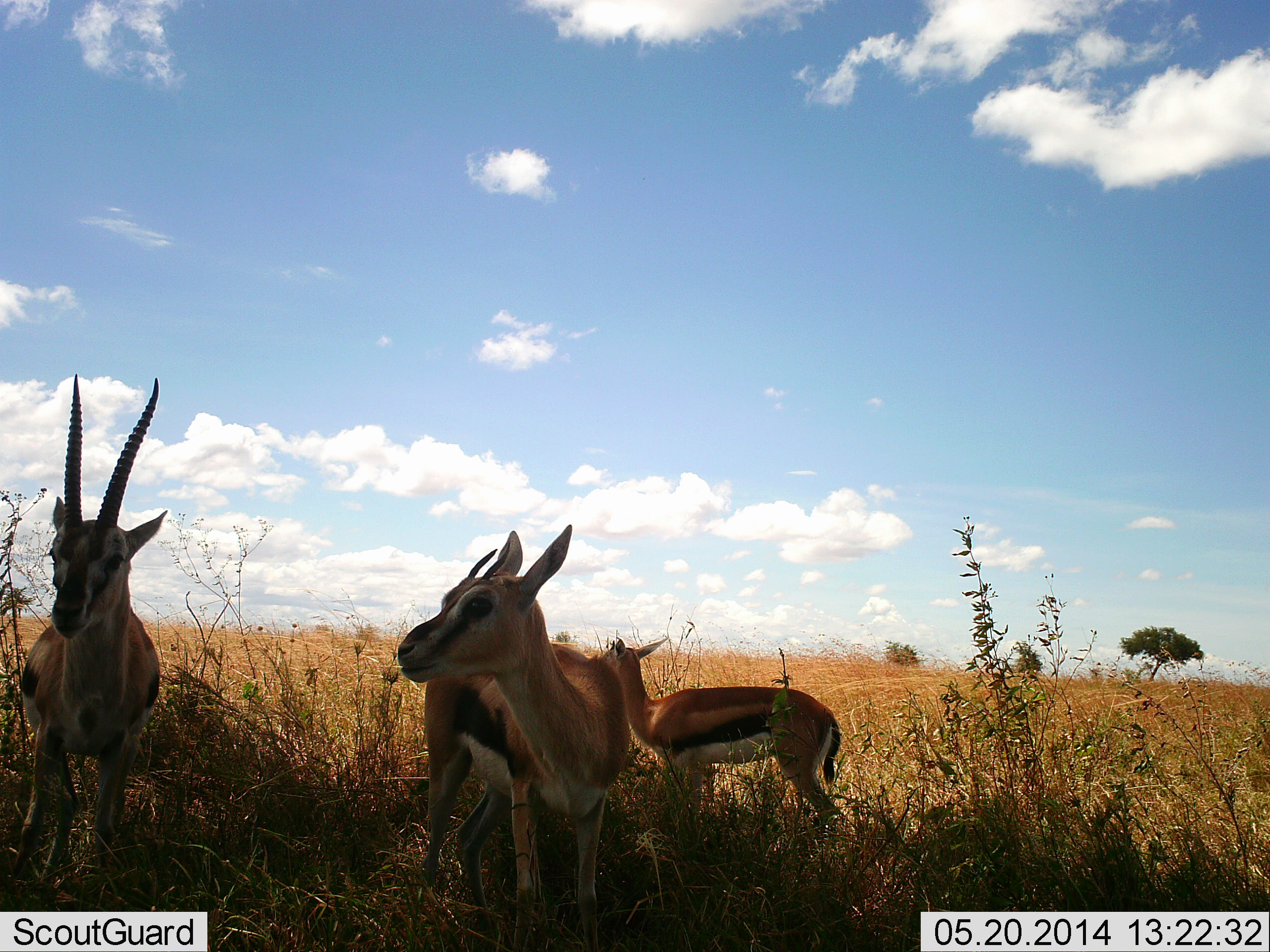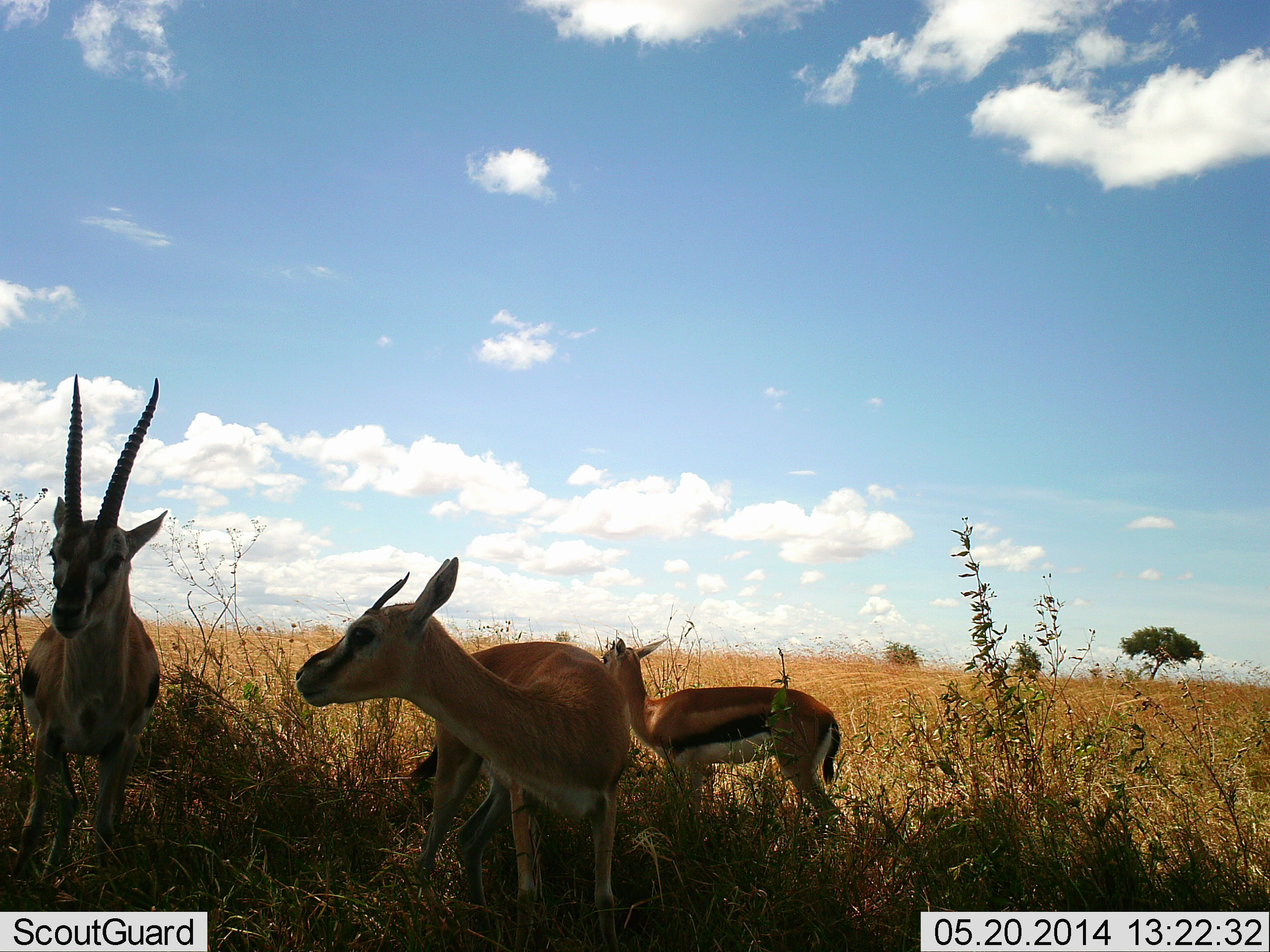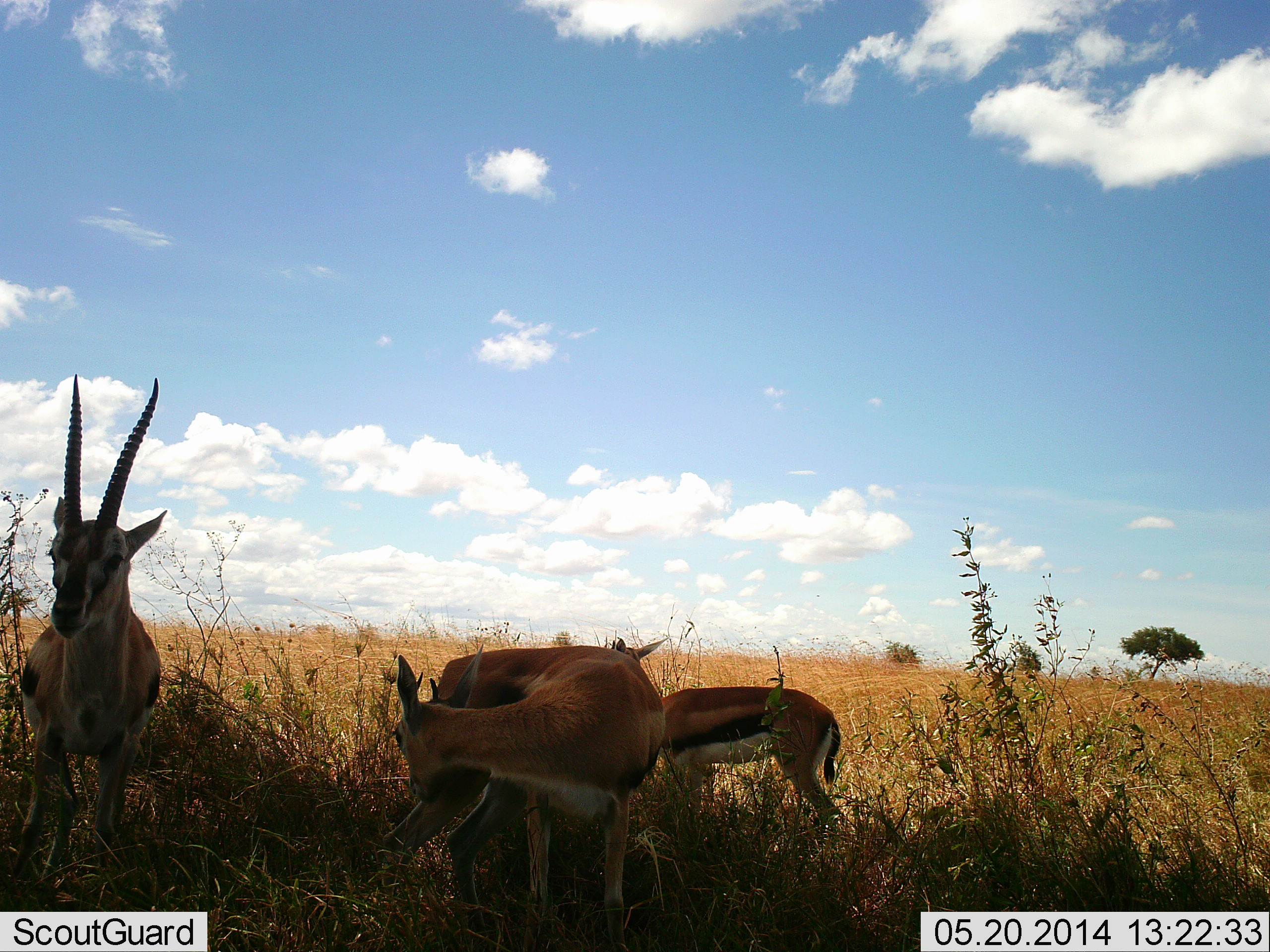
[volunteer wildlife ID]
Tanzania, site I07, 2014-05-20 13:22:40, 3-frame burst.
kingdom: Animalia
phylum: Chordata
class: Mammalia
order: Artiodactyla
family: Bovidae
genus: Eudorcas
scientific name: Eudorcas thomsonii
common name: thomson's gazelle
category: gazellethomsons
Gazellethomsons (thomson's gazelle) (Eudorcas thomsonii), count 3. Behavior (volunteer vote fractions): standing 95%, resting 0%, moving 2%, interacting 2%. Young present (vote fraction): 22%. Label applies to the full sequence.